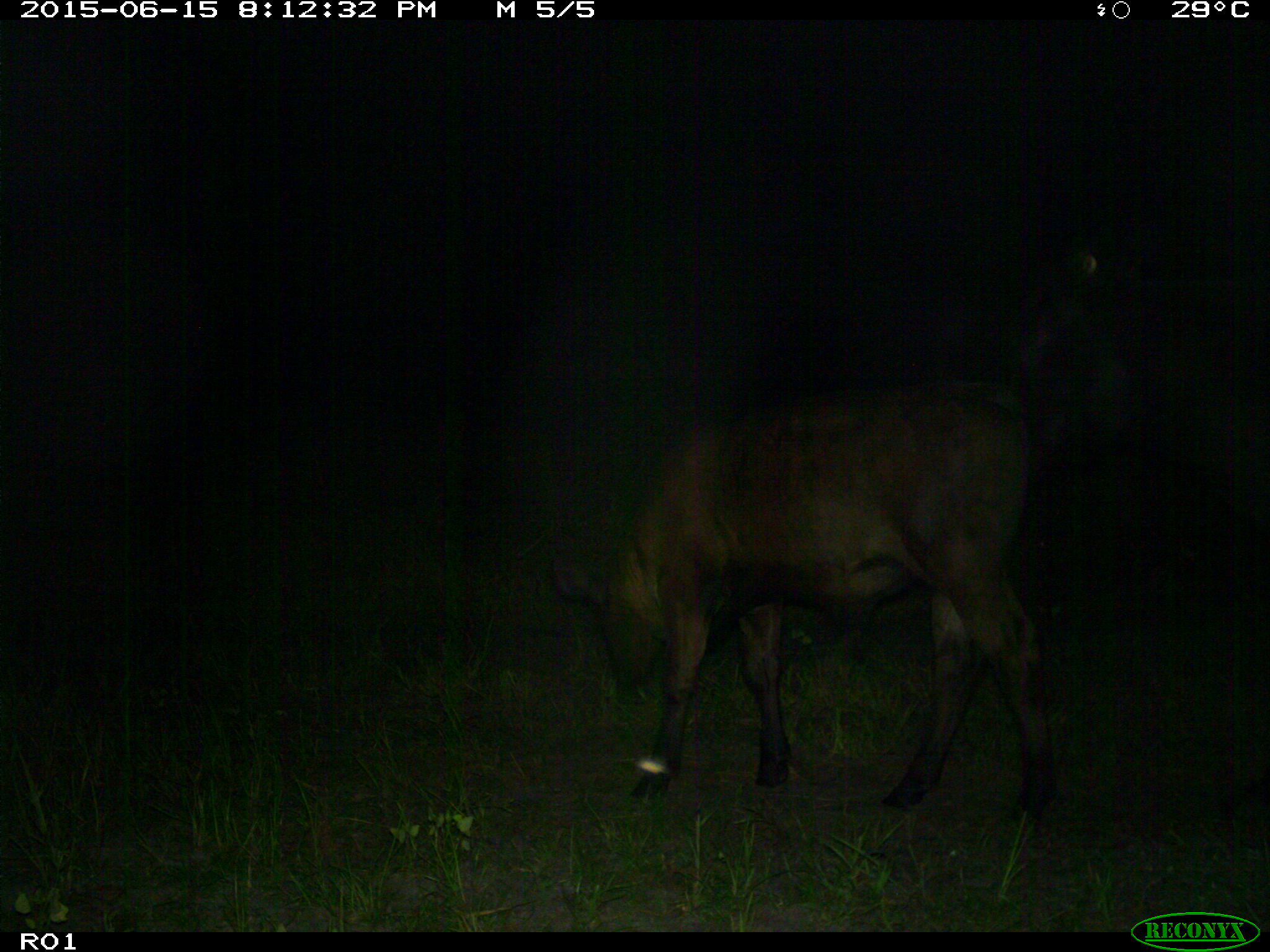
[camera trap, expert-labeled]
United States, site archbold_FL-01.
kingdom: Animalia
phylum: Chordata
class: Mammalia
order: Artiodactyla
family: Bovidae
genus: Bos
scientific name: Bos taurus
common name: domestic cow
Bos taurus (domestic cow).